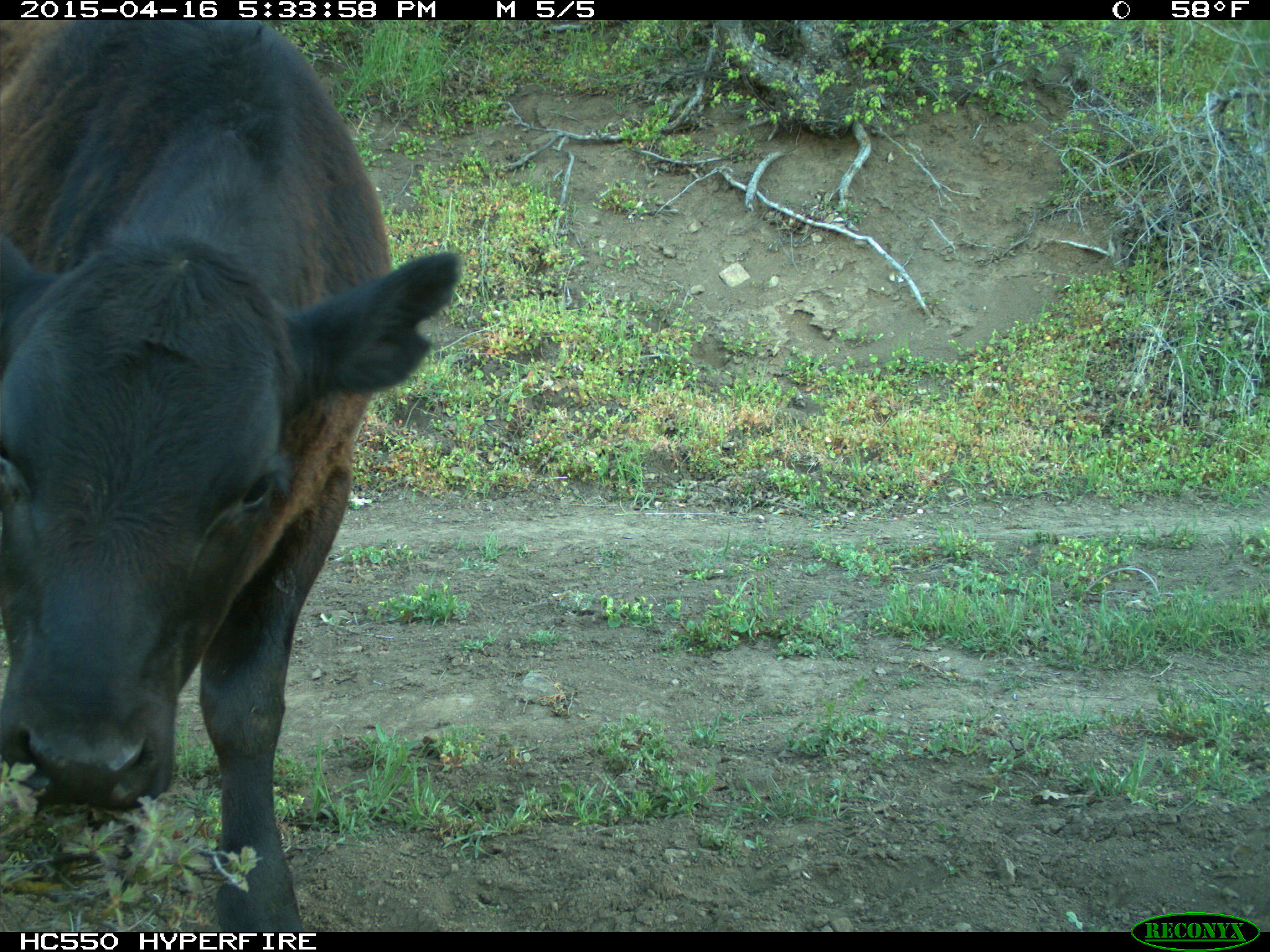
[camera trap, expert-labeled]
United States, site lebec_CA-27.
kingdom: Animalia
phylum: Chordata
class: Mammalia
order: Artiodactyla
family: Bovidae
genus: Bos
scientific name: Bos taurus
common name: domestic cow